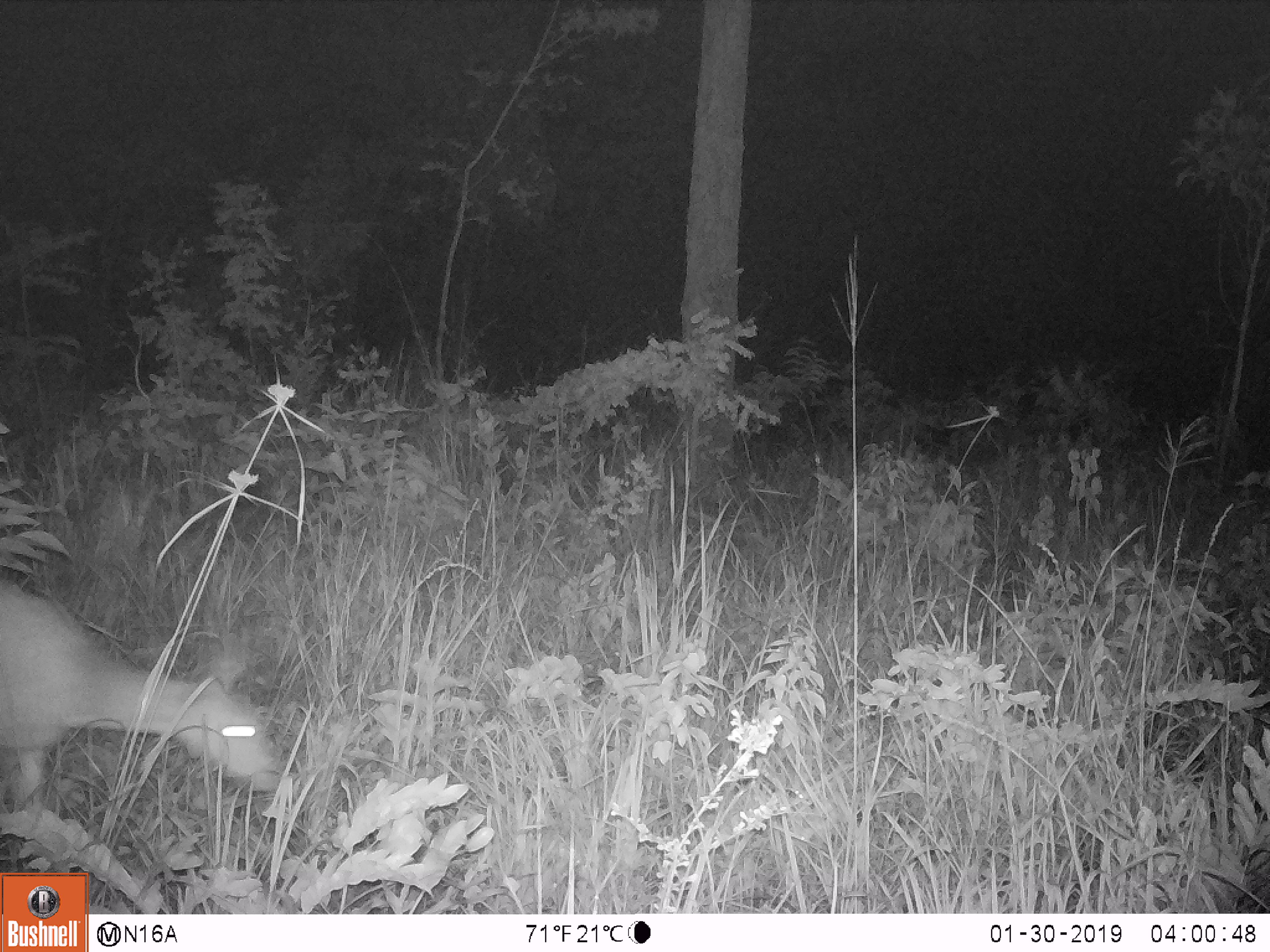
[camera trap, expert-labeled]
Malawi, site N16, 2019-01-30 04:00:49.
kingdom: Animalia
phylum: Chordata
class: Mammalia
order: Artiodactyla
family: Bovidae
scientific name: Antilopinae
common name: small antelope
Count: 1.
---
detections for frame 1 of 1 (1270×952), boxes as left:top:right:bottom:
small antelope: 0:558:296:819